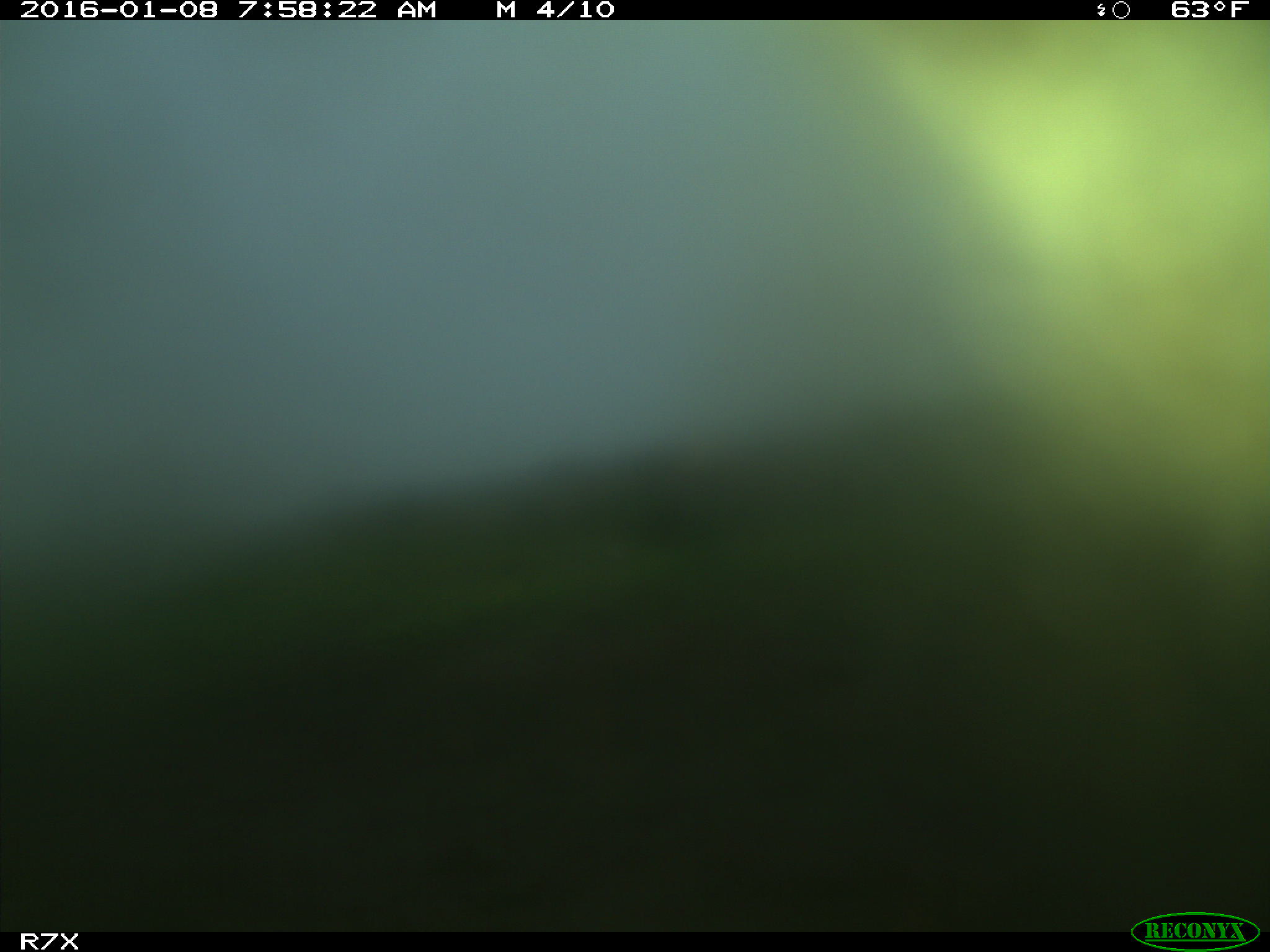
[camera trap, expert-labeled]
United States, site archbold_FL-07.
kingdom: Animalia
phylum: Chordata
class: Mammalia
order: Artiodactyla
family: Bovidae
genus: Bos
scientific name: Bos taurus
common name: domestic cow